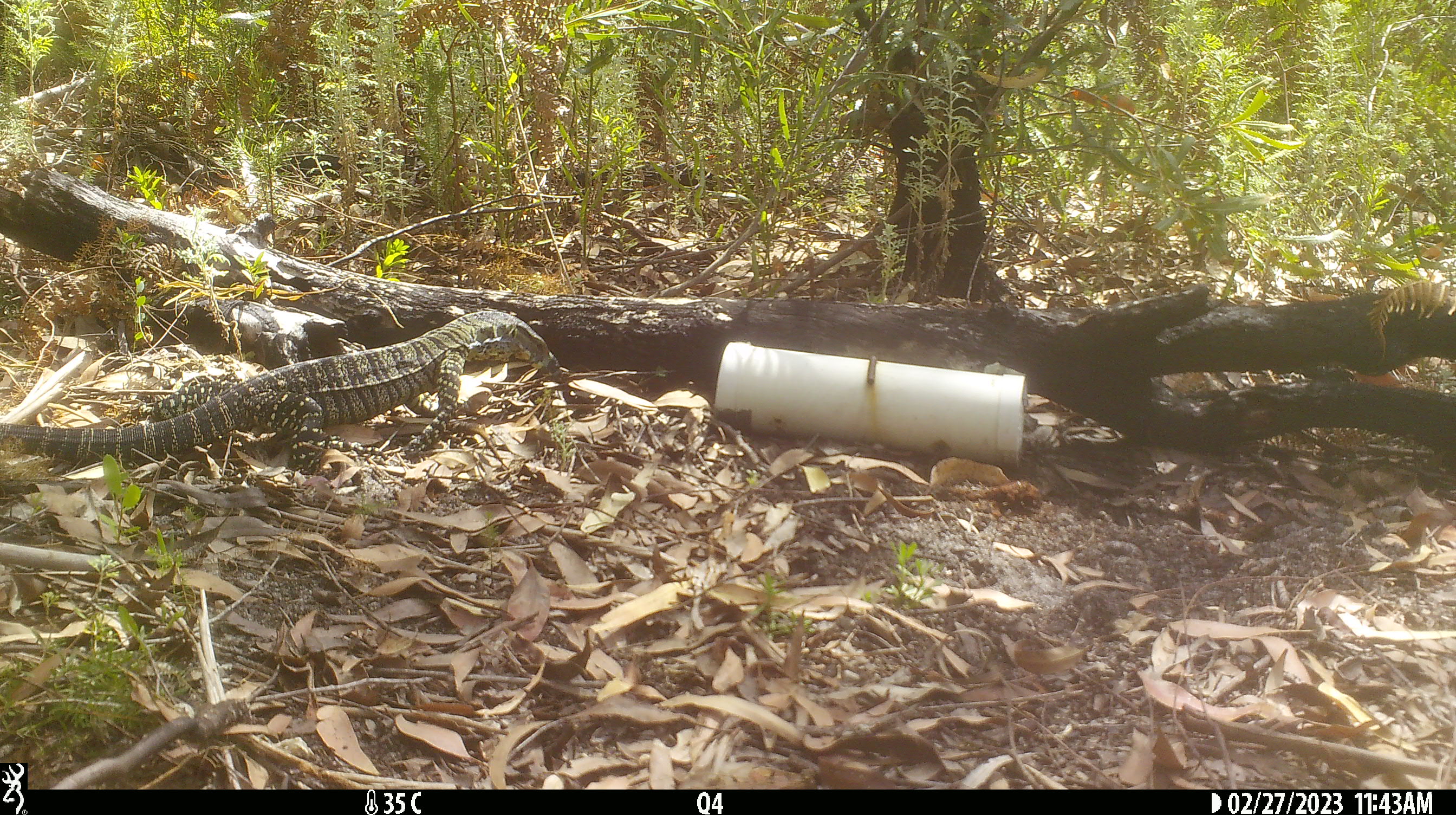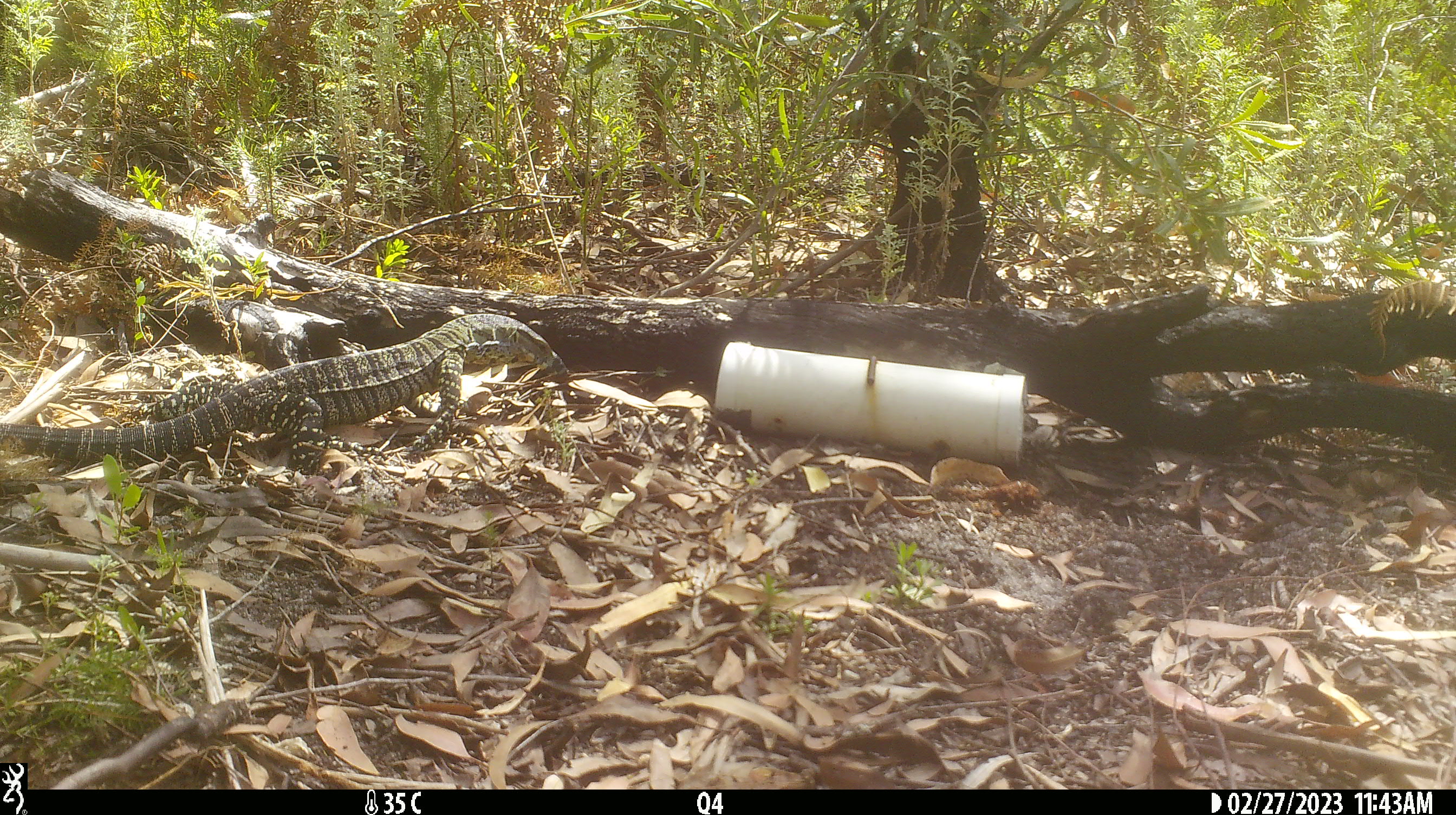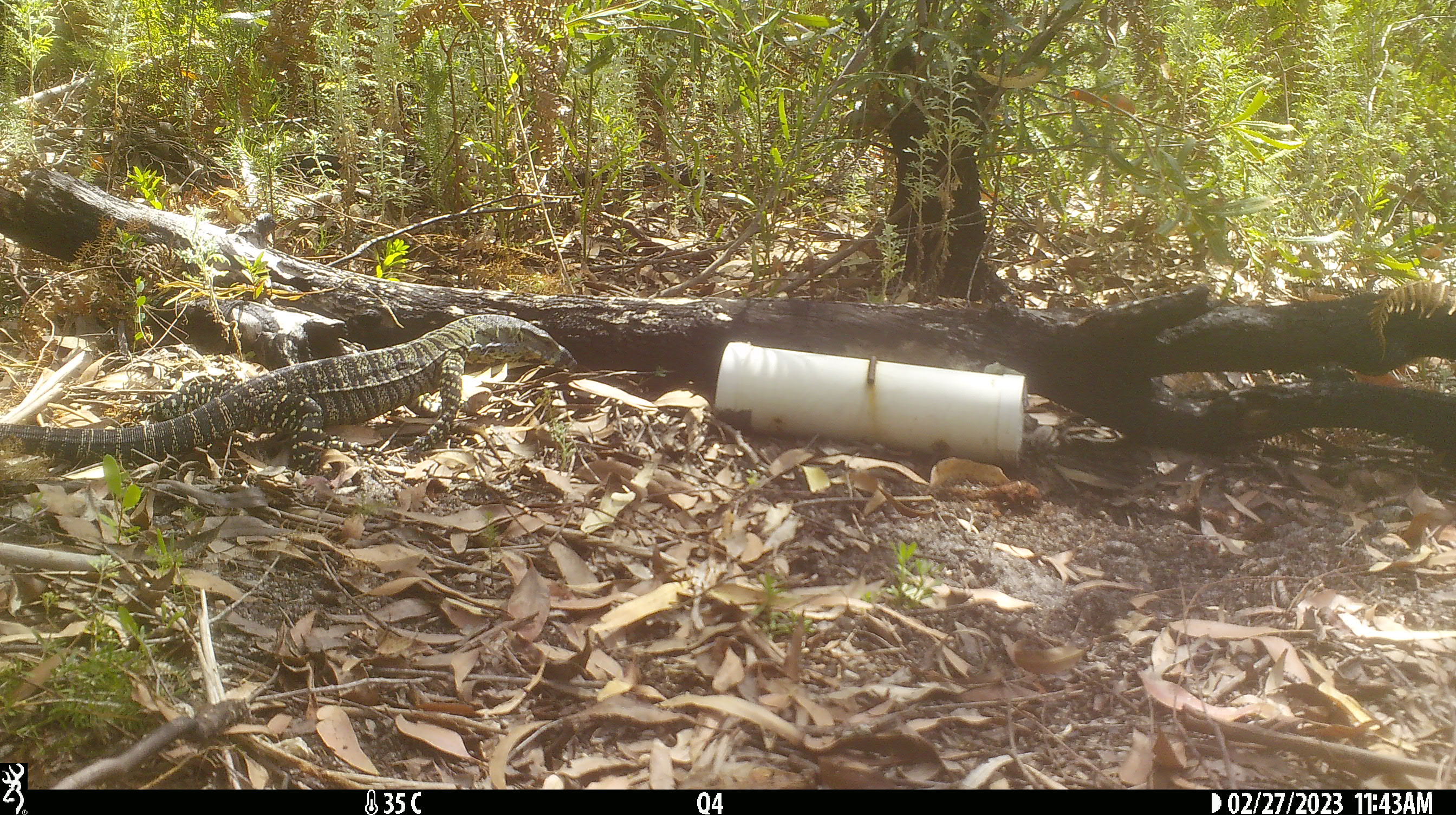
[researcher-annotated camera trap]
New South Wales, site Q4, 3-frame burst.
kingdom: Animalia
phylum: Chordata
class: Reptilia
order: Squamata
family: Varanidae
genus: Varanus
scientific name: Varanus varius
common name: lace monitor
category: goanna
Goanna (lace monitor) (Varanus varius).